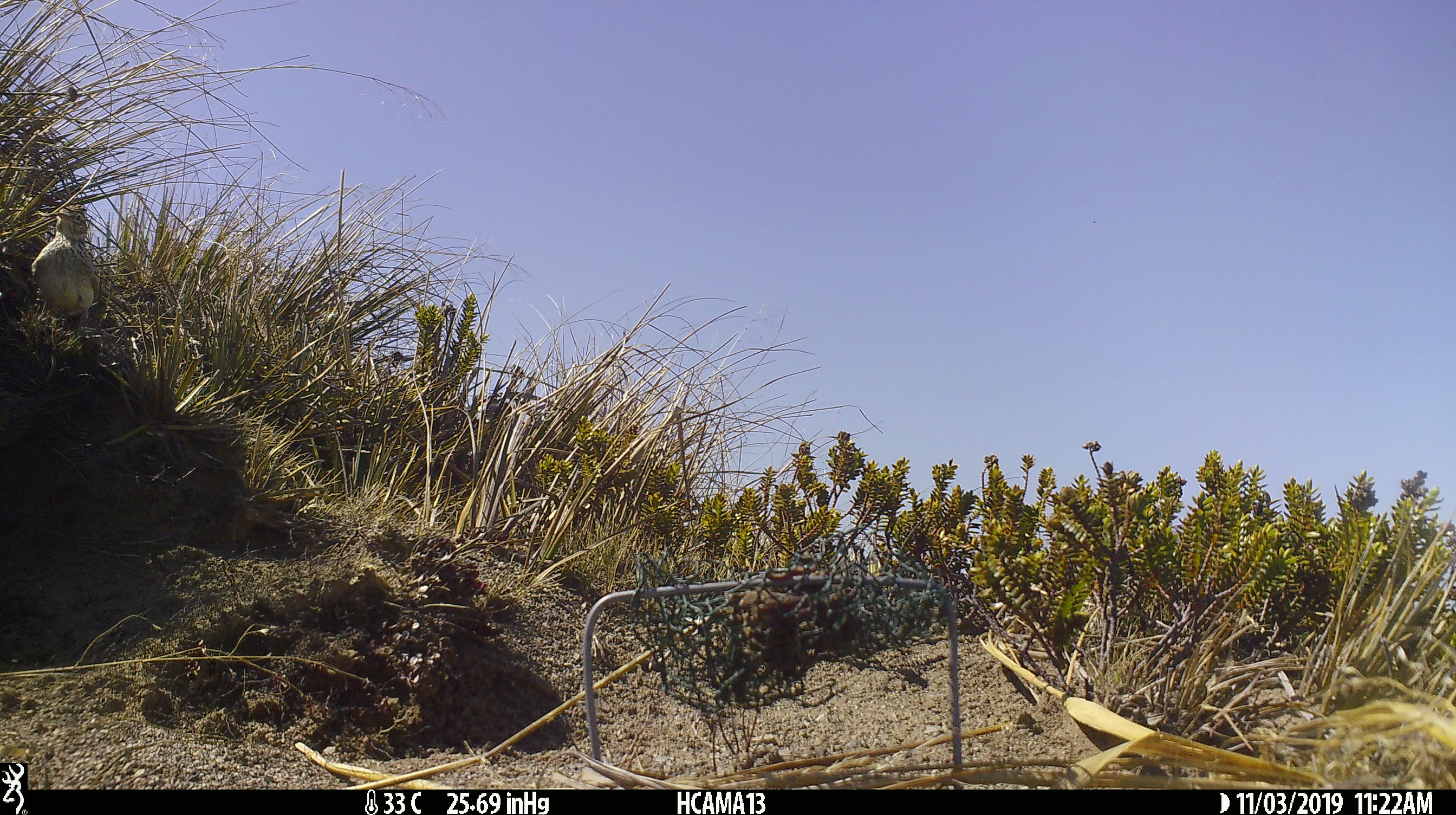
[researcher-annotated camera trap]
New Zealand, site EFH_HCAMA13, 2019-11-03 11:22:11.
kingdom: Animalia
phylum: Chordata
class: Aves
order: Passeriformes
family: Motacillidae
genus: Anthus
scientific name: Anthus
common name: pipit